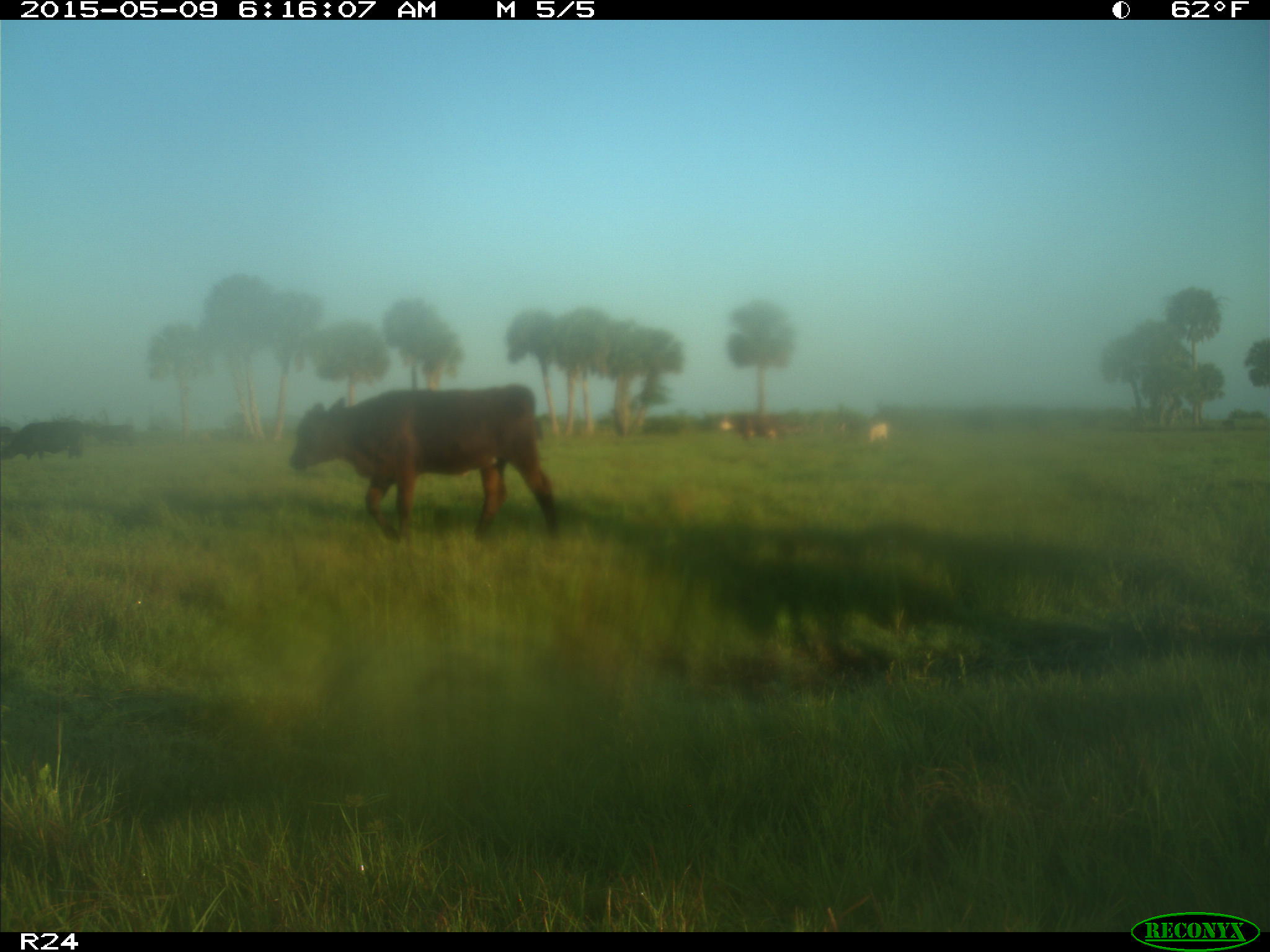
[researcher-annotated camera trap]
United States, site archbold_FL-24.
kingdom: Animalia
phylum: Chordata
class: Mammalia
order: Artiodactyla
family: Bovidae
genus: Bos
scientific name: Bos taurus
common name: domestic cow